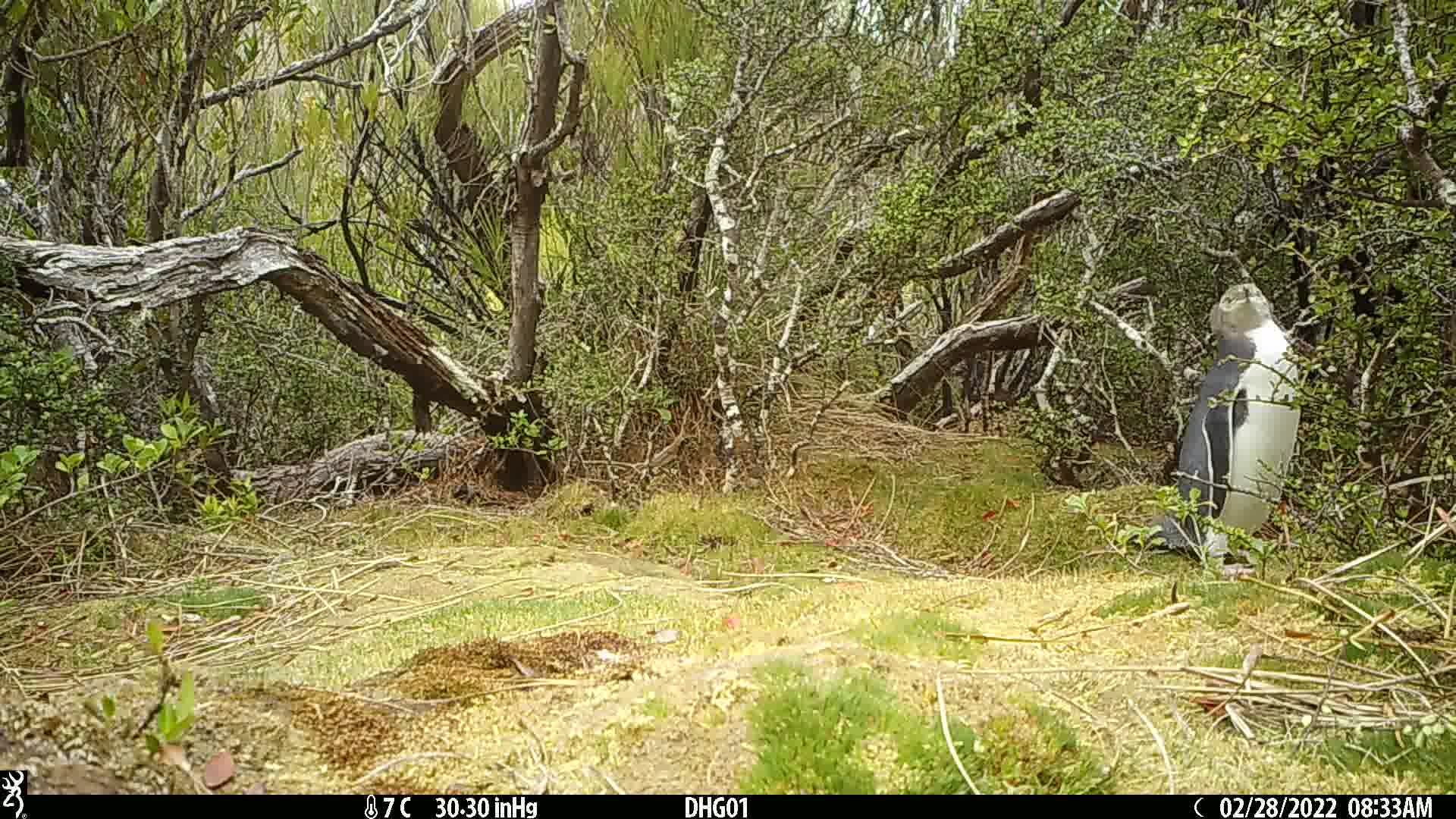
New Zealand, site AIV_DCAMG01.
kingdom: Animalia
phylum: Chordata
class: Aves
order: Sphenisciformes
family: Spheniscidae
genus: Megadyptes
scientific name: Megadyptes antipodes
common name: yellow-eyed penguin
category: yellow eyed penguin